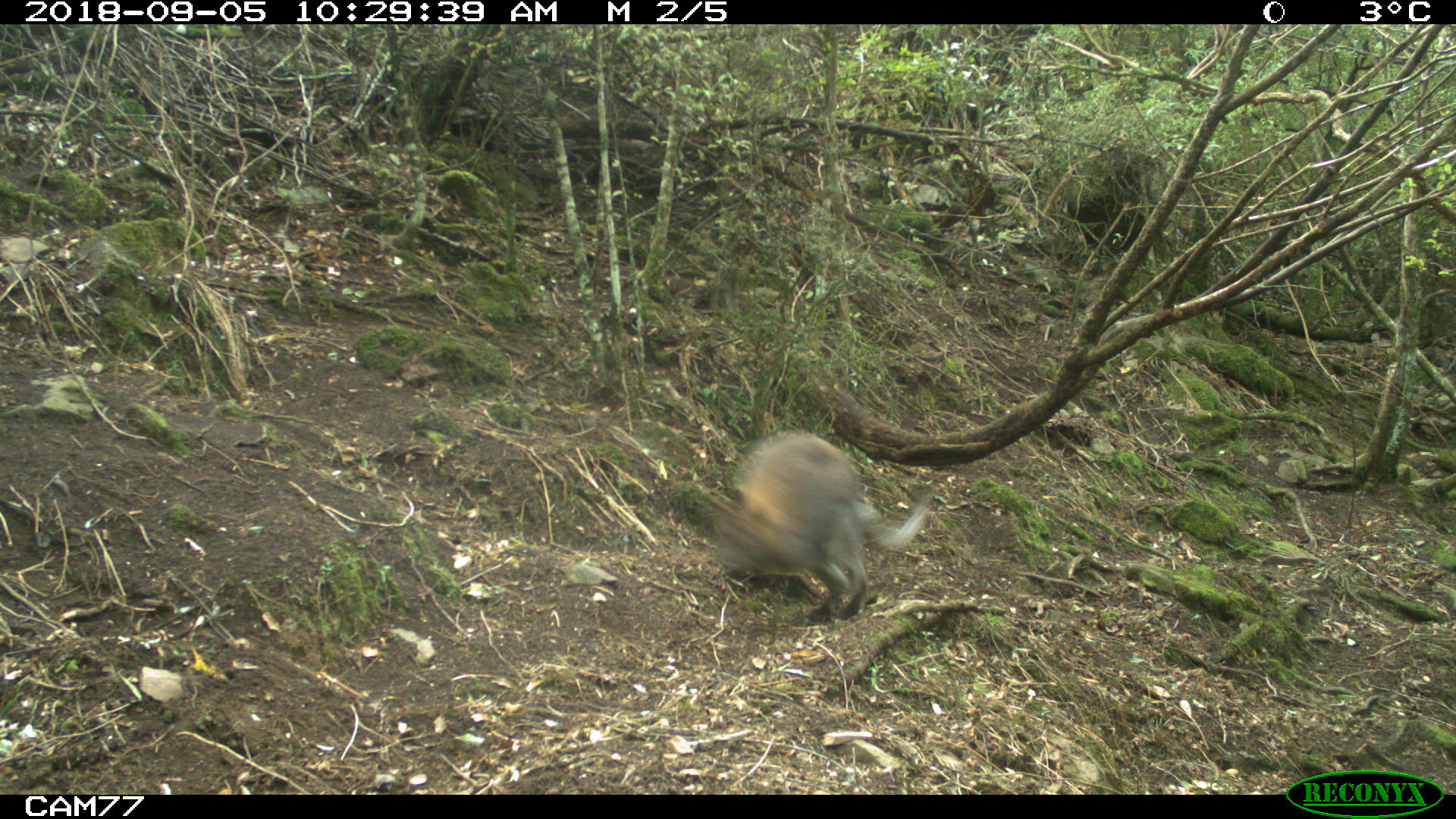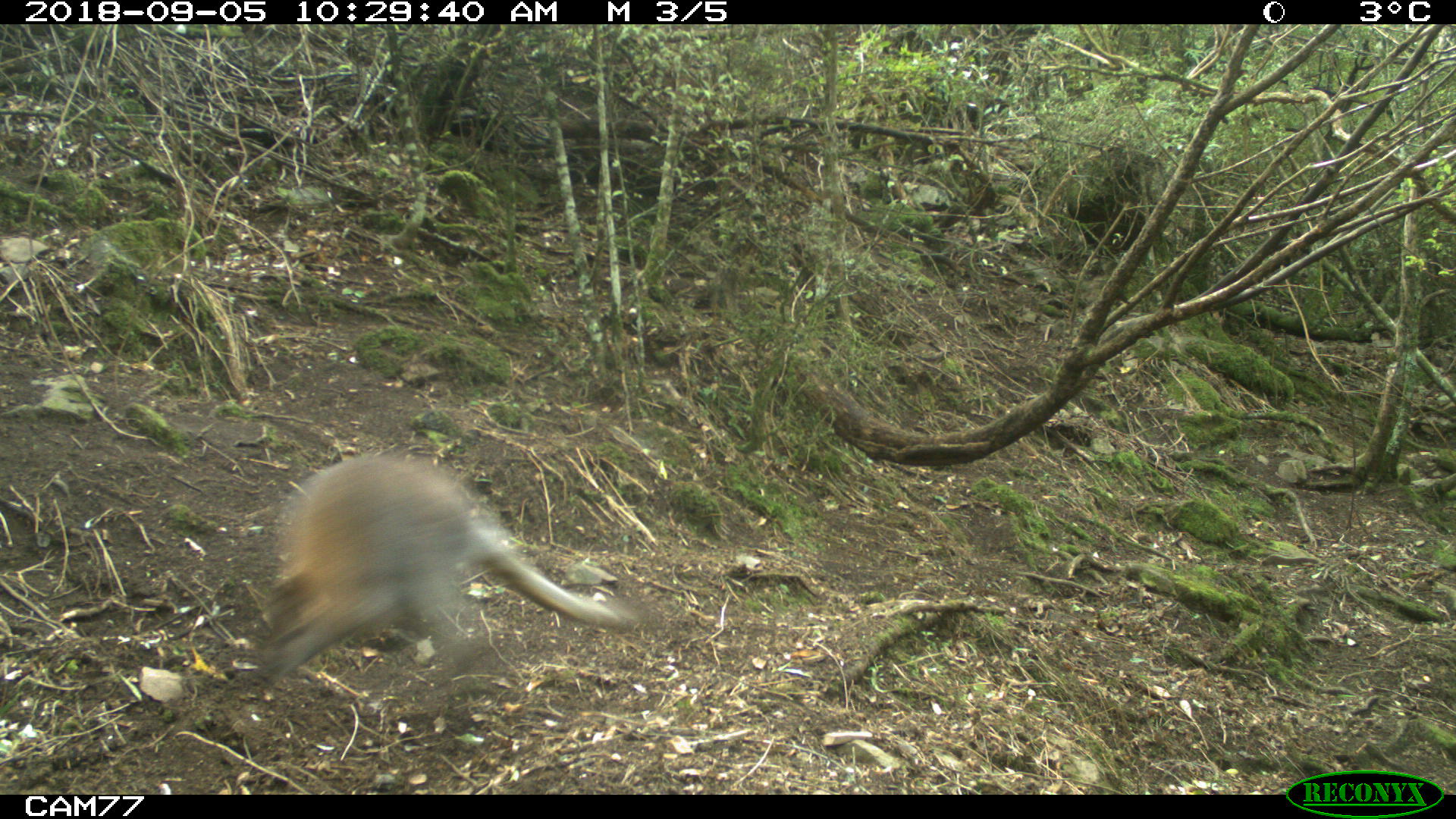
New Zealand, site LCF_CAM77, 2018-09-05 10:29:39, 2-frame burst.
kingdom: Animalia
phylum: Chordata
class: Mammalia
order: Diprotodontia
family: Macropodidae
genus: Notamacropus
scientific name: Notamacropus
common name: wallaby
Wallaby (Notamacropus).